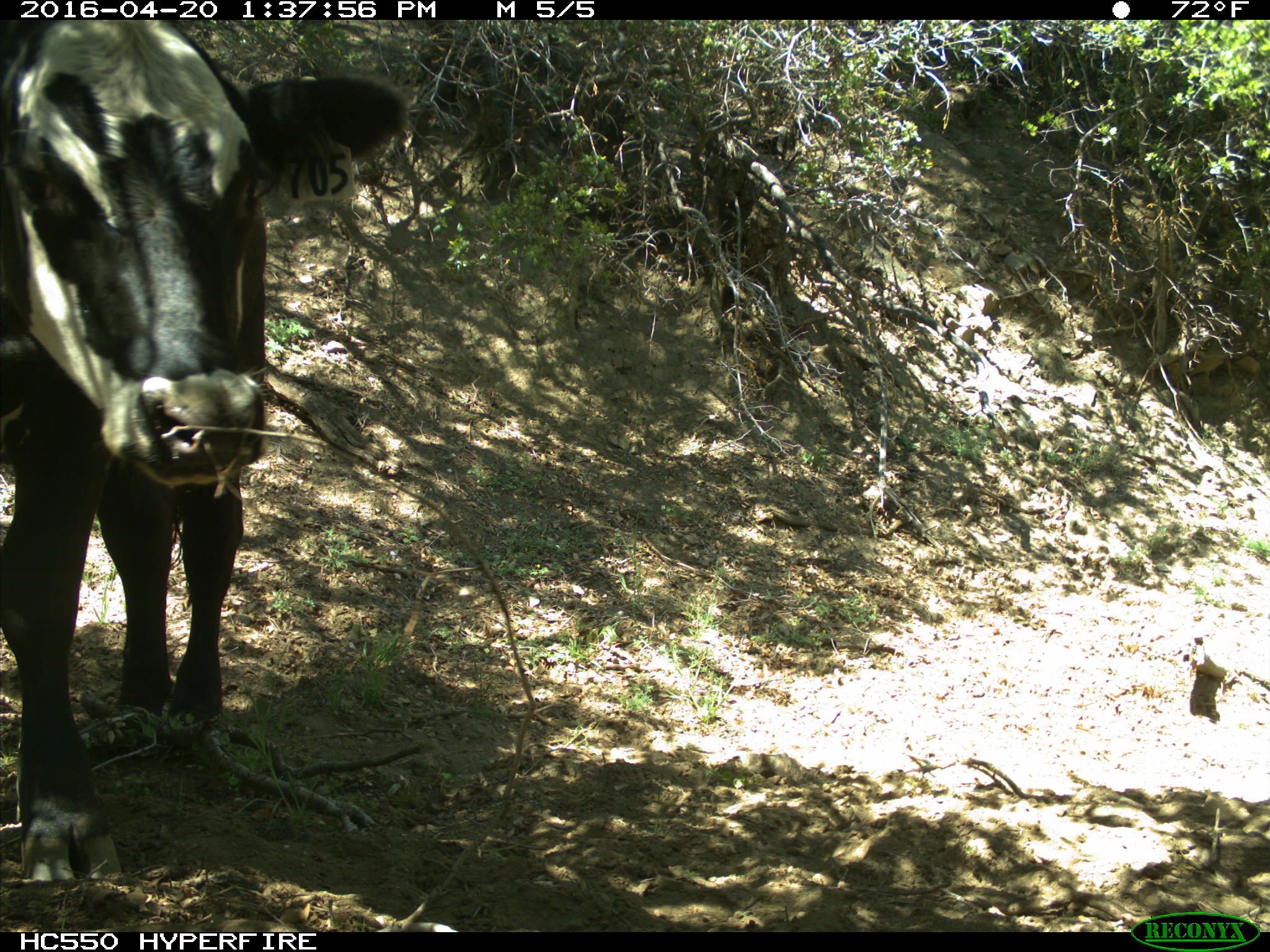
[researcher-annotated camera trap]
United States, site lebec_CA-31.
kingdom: Animalia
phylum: Chordata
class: Mammalia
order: Artiodactyla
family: Bovidae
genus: Bos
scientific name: Bos taurus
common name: domestic cow